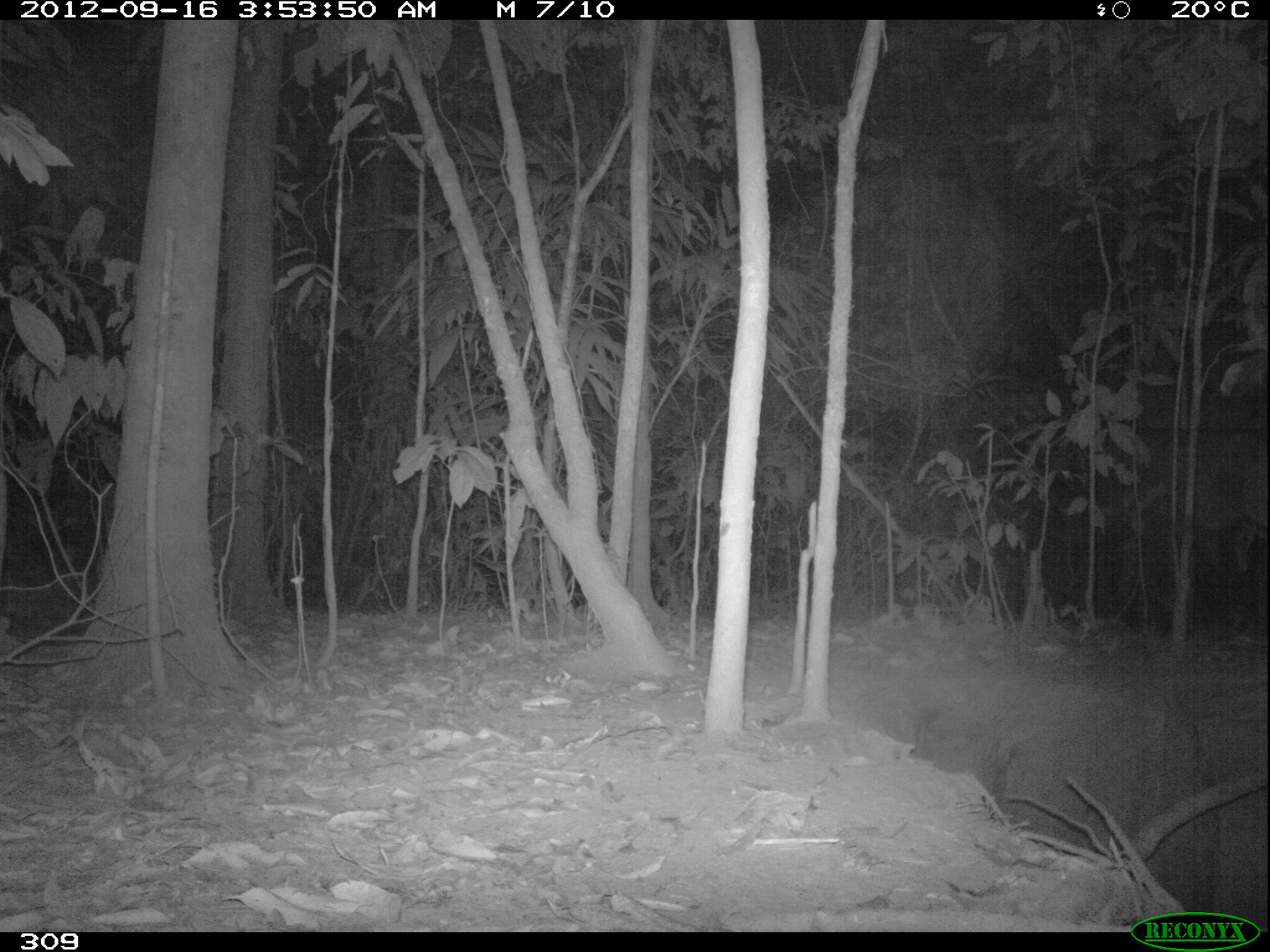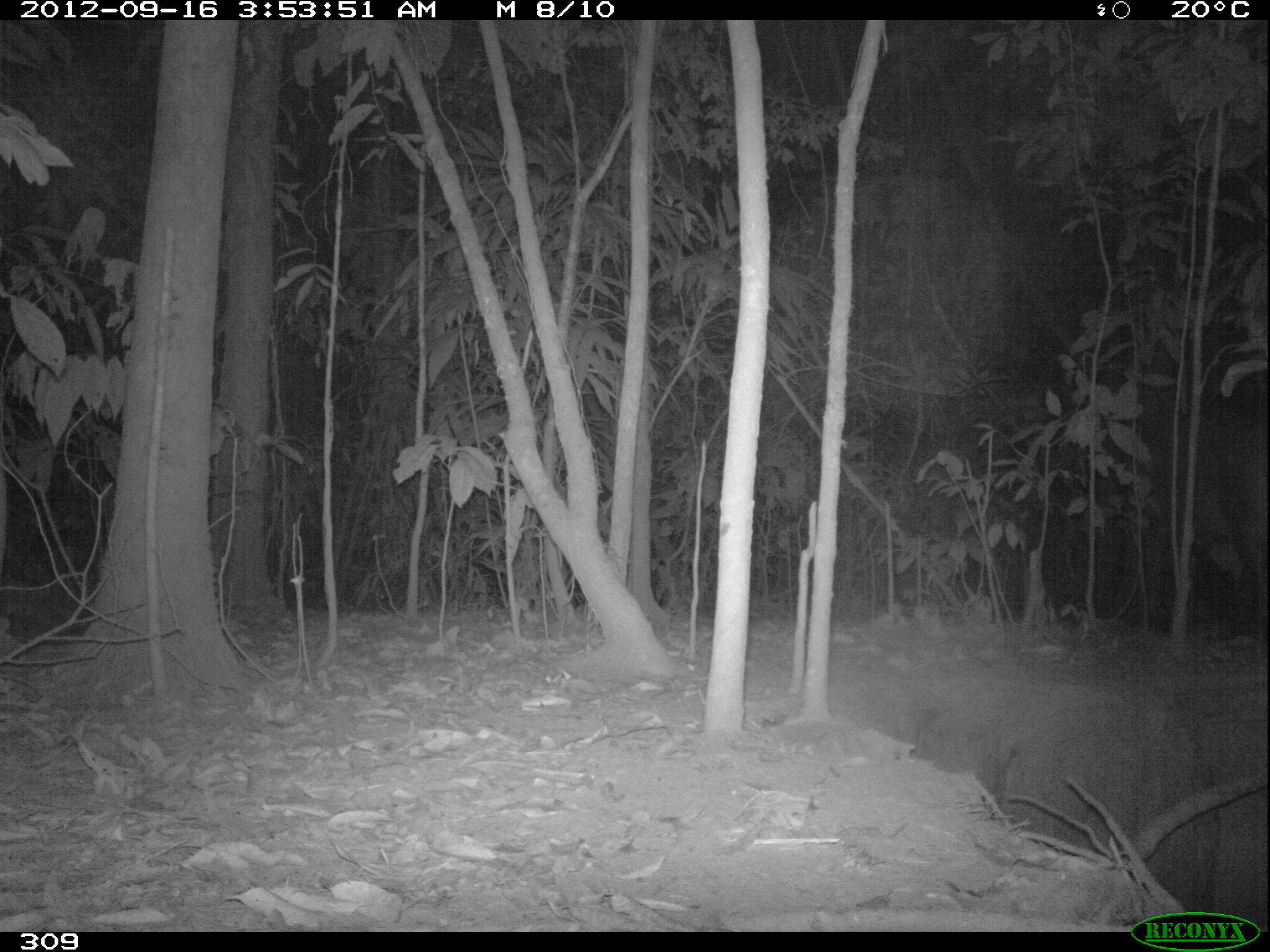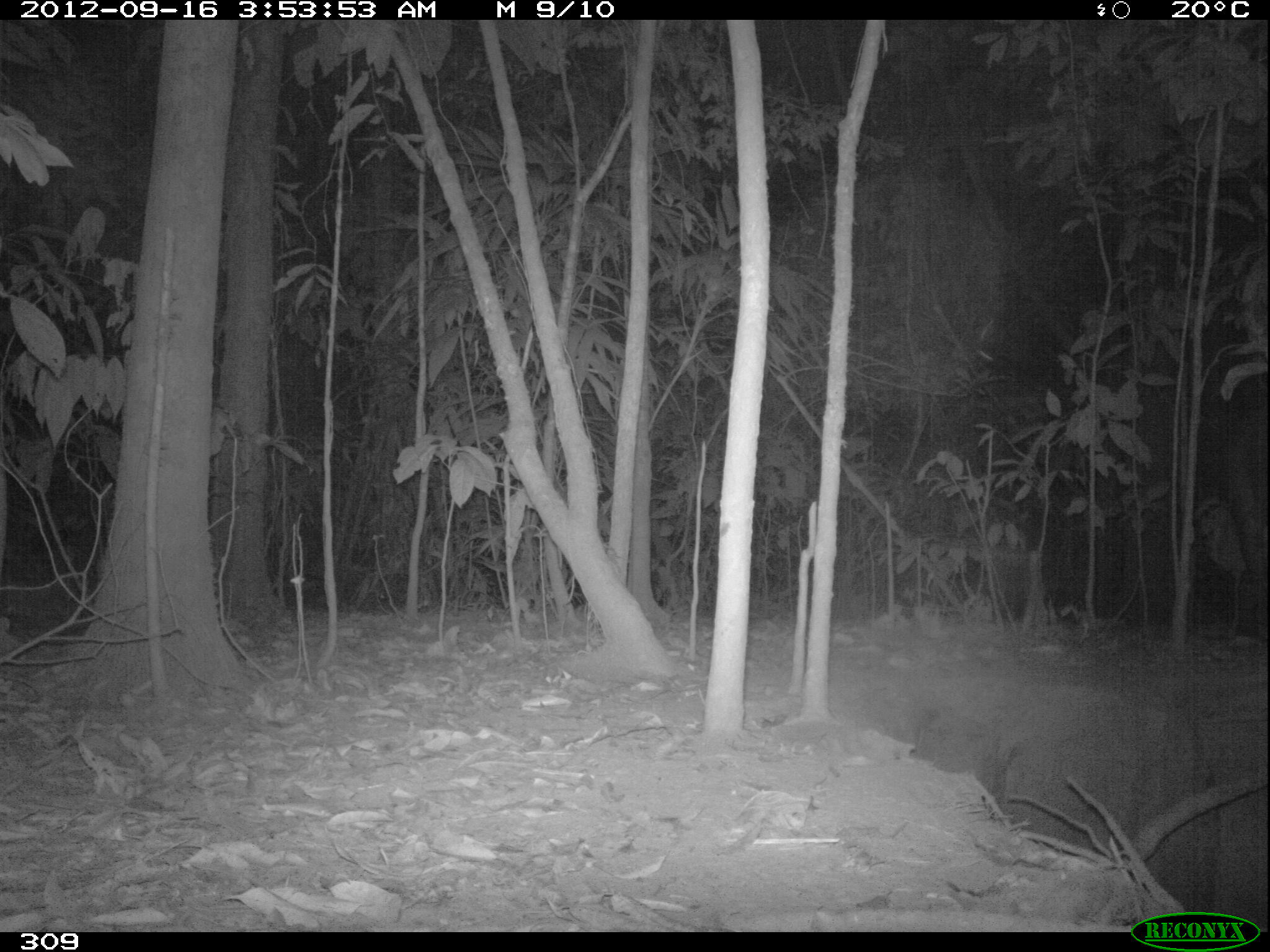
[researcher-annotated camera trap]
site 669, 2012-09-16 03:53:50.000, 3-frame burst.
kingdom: Animalia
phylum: Chordata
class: Mammalia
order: Perissodactyla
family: Tapiridae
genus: Tapirus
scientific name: Tapirus terrestris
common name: south american tapir